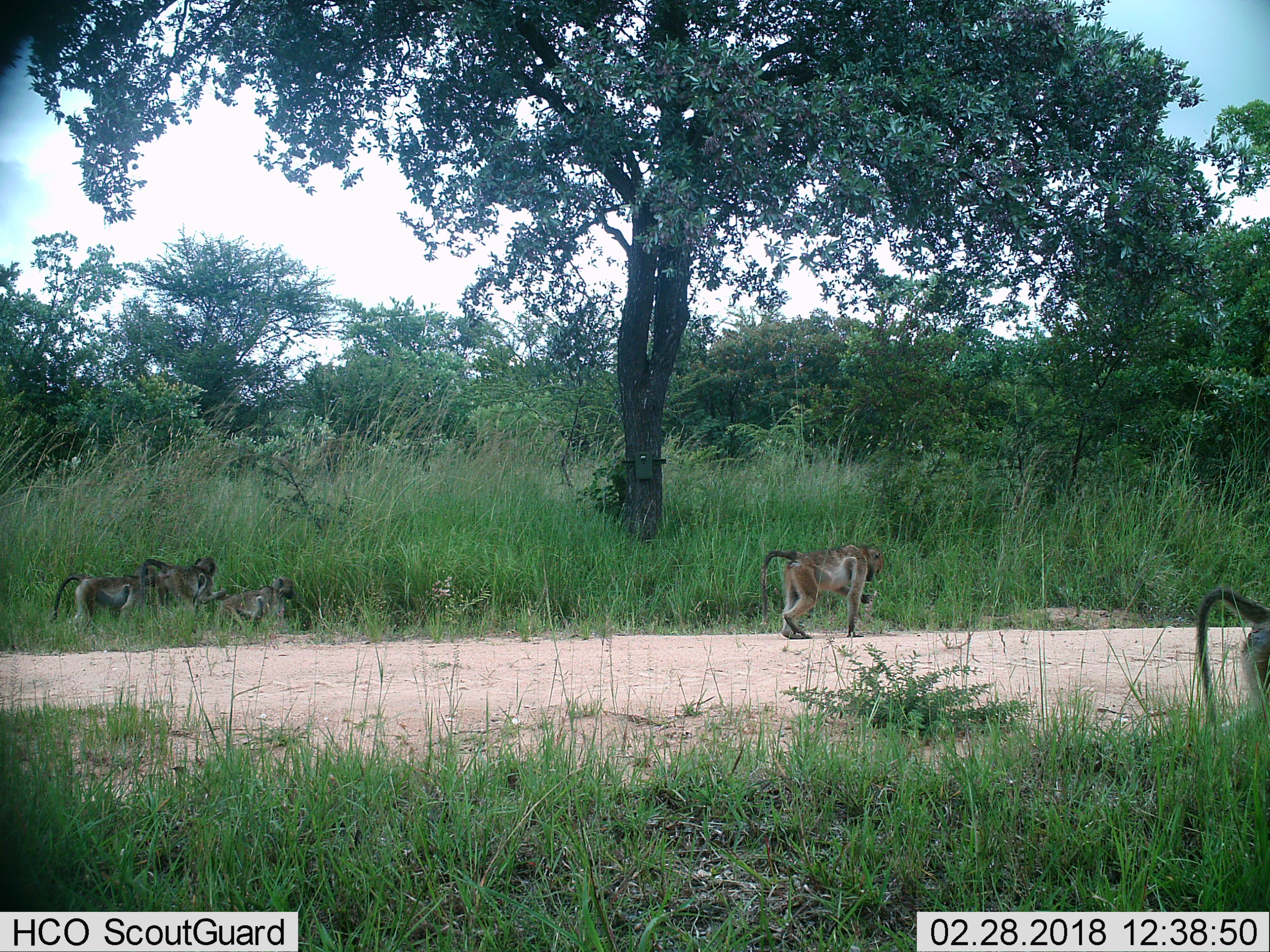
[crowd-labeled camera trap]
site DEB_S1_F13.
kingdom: Animalia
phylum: Chordata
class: Mammalia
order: Primates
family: Cercopithecidae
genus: Papio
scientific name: Papio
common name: baboon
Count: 5.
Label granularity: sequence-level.